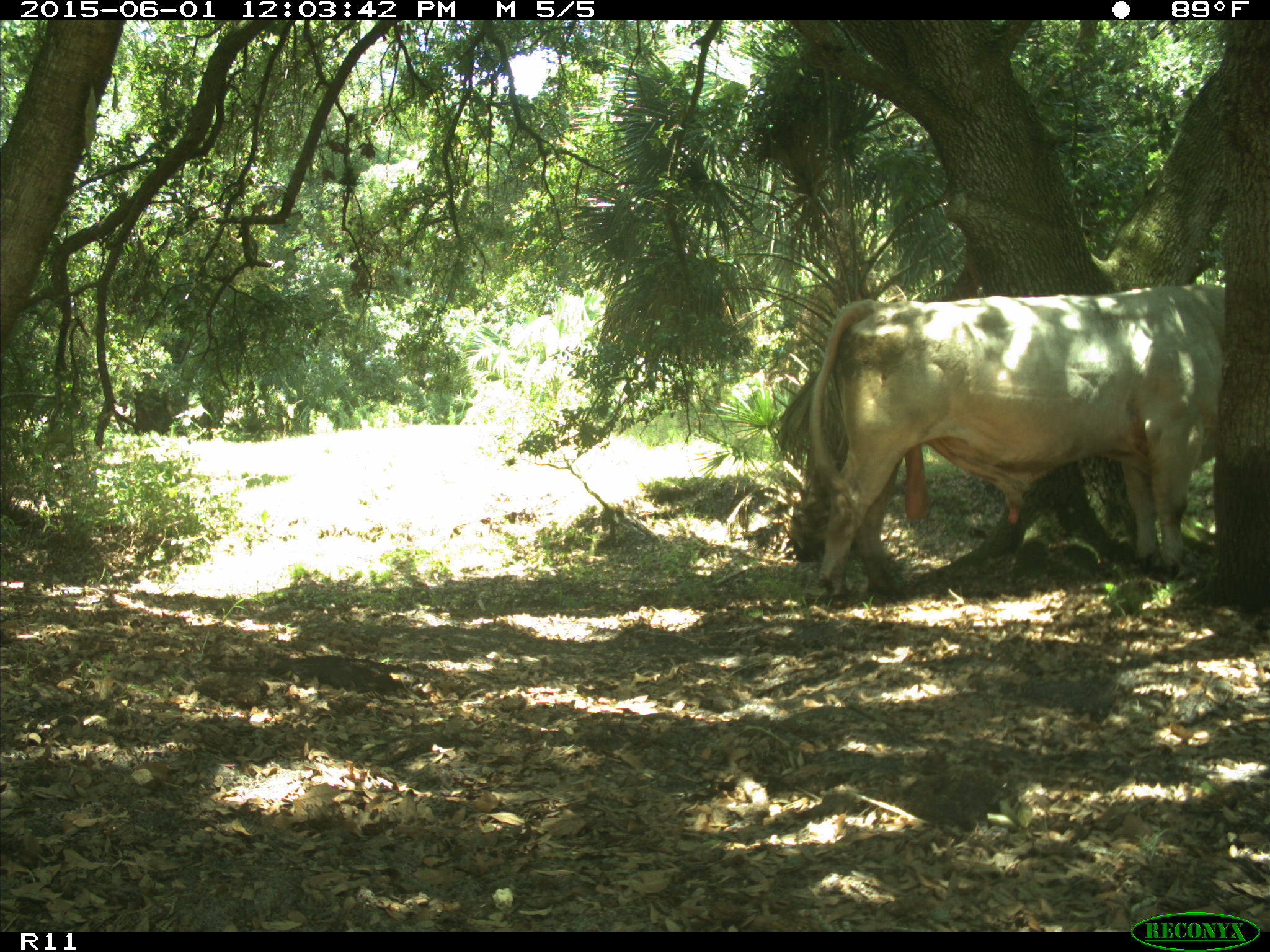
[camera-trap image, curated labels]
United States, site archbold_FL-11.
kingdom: Animalia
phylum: Chordata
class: Mammalia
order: Artiodactyla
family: Bovidae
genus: Bos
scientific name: Bos taurus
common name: domestic cow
Bos taurus (domestic cow).